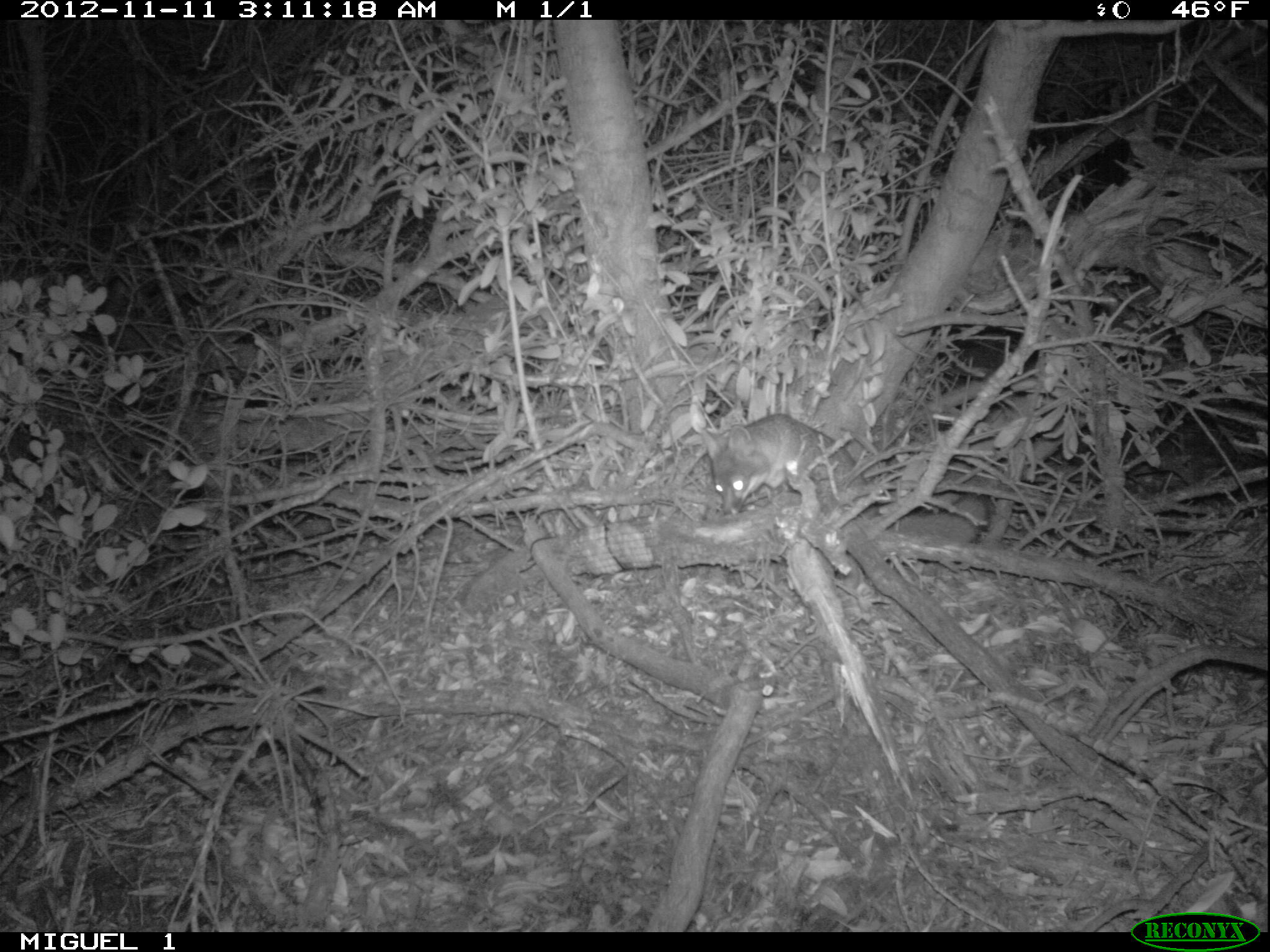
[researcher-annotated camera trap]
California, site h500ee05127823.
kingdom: Animalia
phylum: Chordata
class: Mammalia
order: Carnivora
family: Canidae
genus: Urocyon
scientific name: Urocyon littoralis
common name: island fox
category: fox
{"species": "fox (island fox) (Urocyon littoralis)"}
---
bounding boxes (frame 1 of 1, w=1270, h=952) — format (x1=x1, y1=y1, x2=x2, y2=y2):
fox: (x1=701, y1=413, x2=993, y2=545)